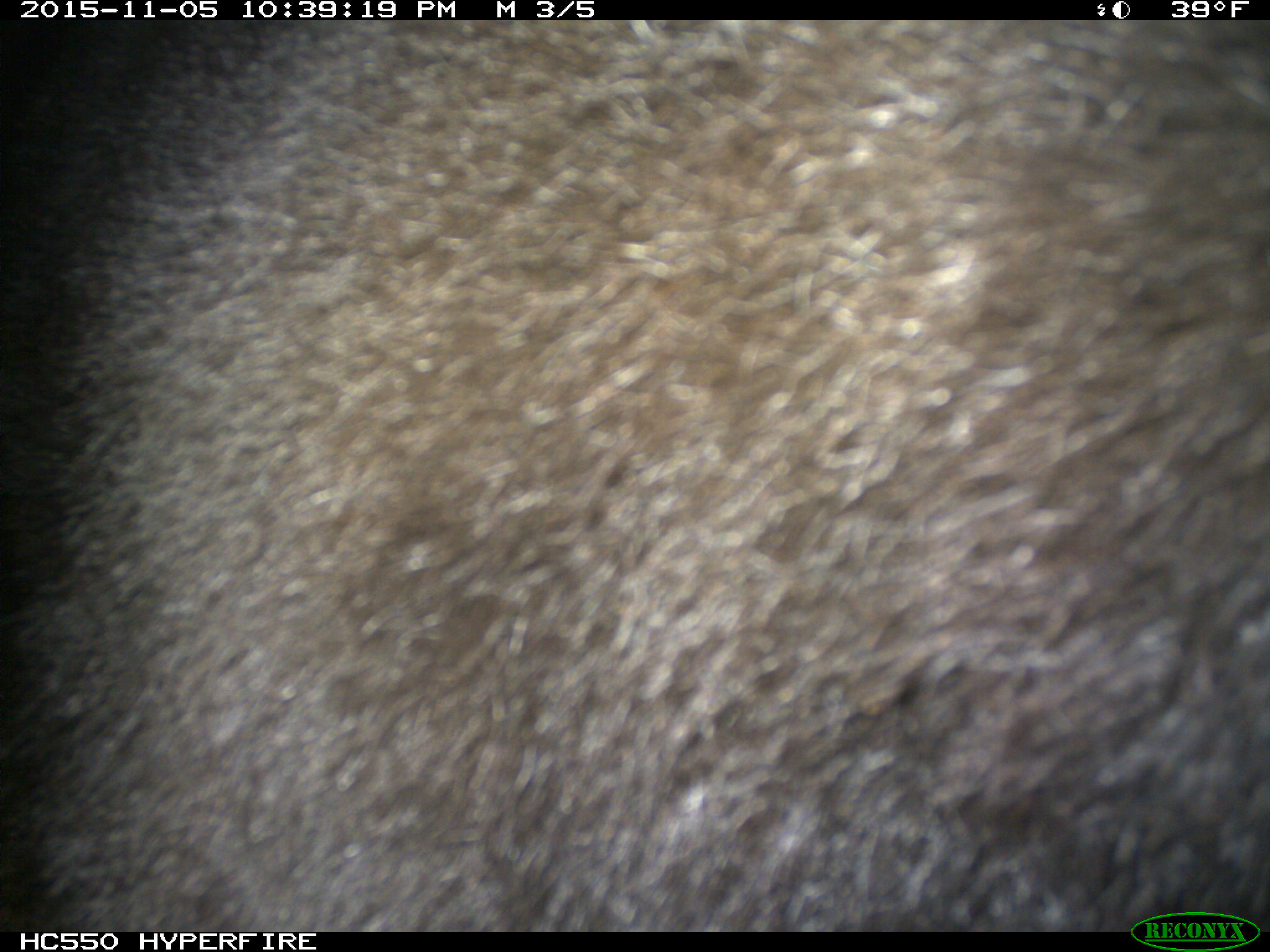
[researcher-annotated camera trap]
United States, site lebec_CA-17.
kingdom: Animalia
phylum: Chordata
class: Mammalia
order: Carnivora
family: Ursidae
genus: Ursus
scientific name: Ursus americanus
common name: american black bear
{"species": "Ursus americanus (american black bear)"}